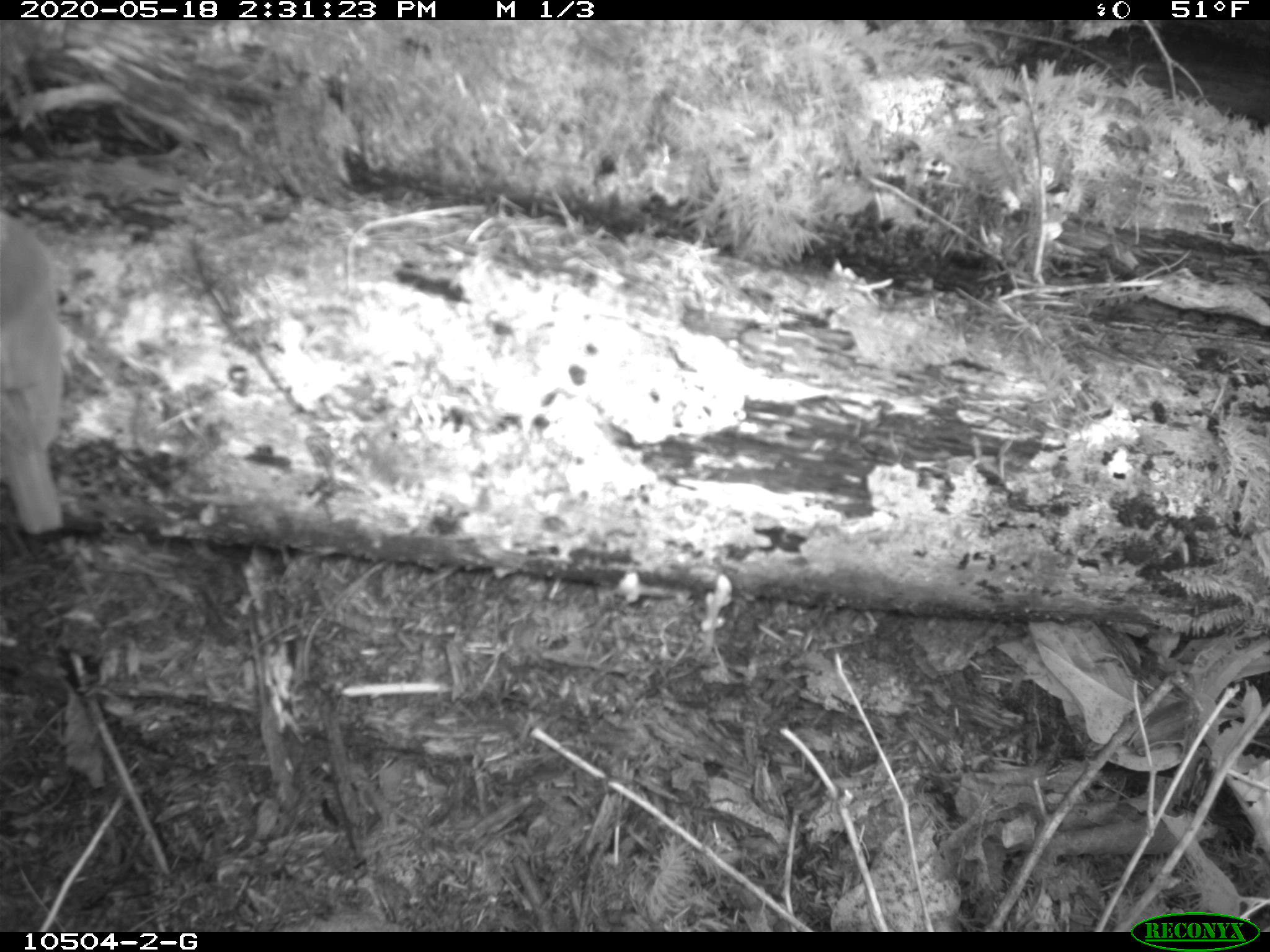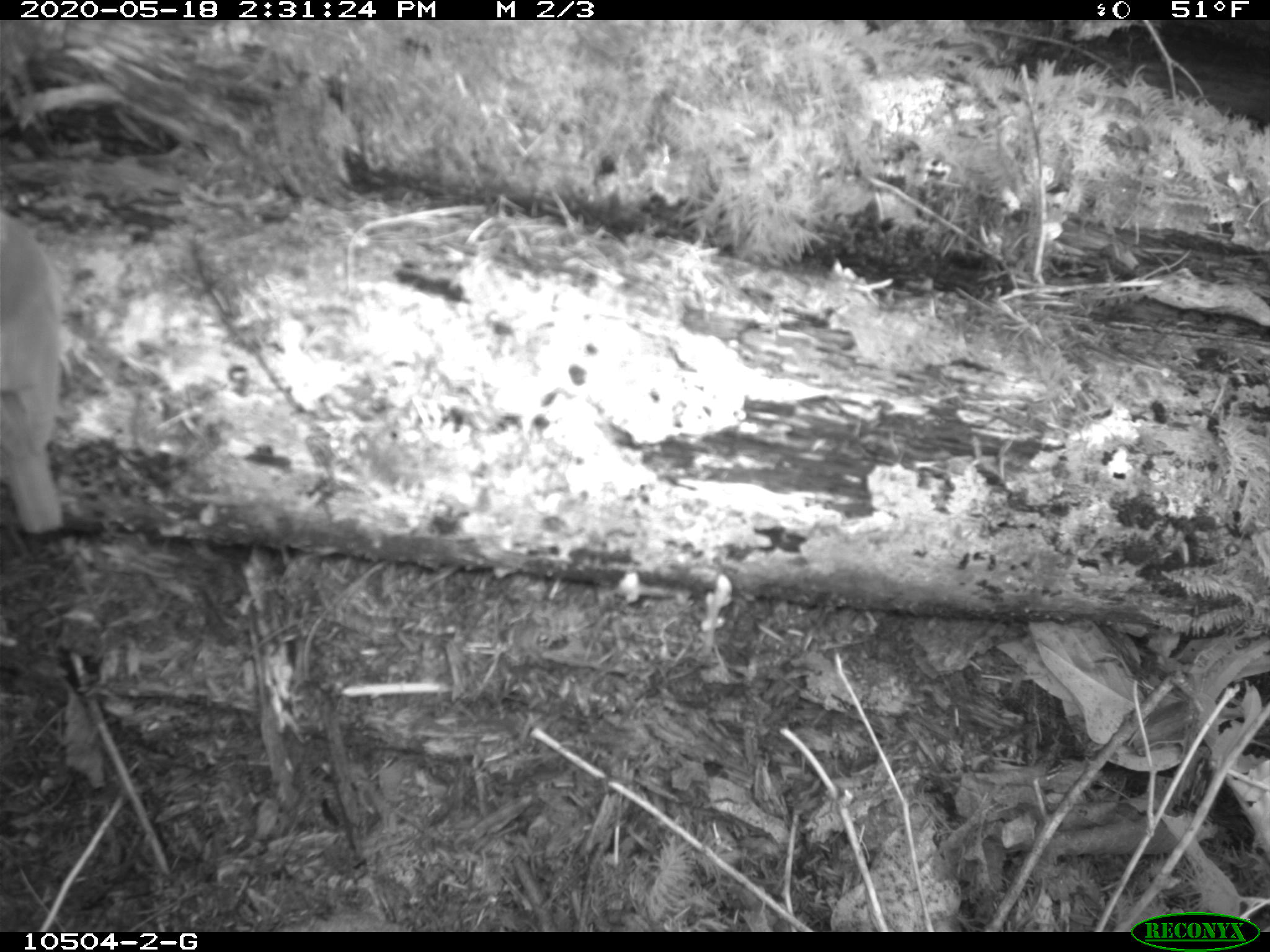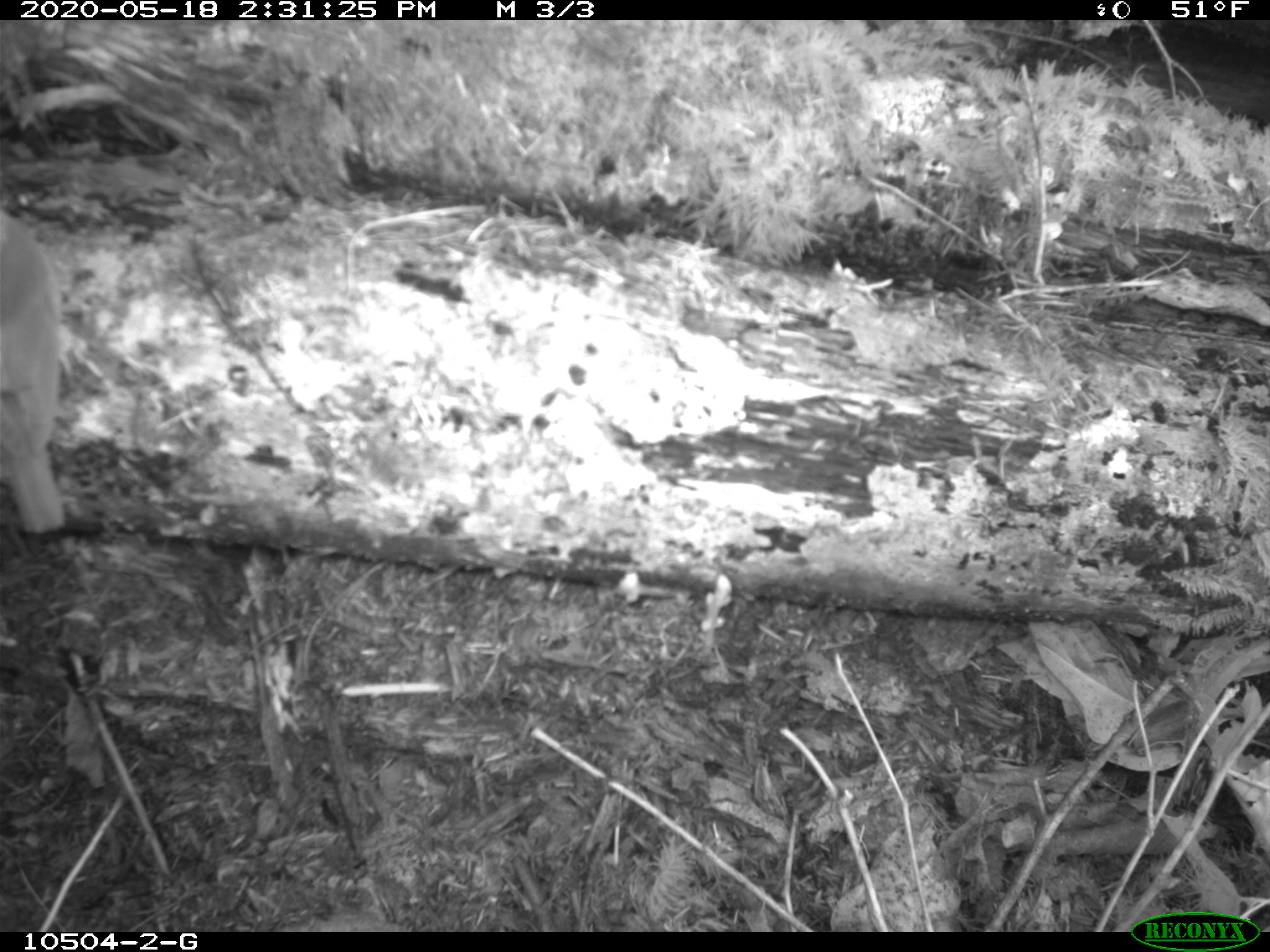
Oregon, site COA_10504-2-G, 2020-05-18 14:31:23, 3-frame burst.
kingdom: Animalia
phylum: Chordata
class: Aves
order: Passeriformes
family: Turdidae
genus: Catharus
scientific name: Catharus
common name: brown thrushes and nightingale-thrushes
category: catharus species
Catharus species (brown thrushes and nightingale-thrushes) (Catharus).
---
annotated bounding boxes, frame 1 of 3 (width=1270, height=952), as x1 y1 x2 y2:
catharus species: 4 211 65 537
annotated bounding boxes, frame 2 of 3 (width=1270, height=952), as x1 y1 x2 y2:
catharus species: 1 210 69 539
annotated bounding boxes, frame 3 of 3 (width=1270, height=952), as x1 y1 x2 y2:
catharus species: 0 215 65 540